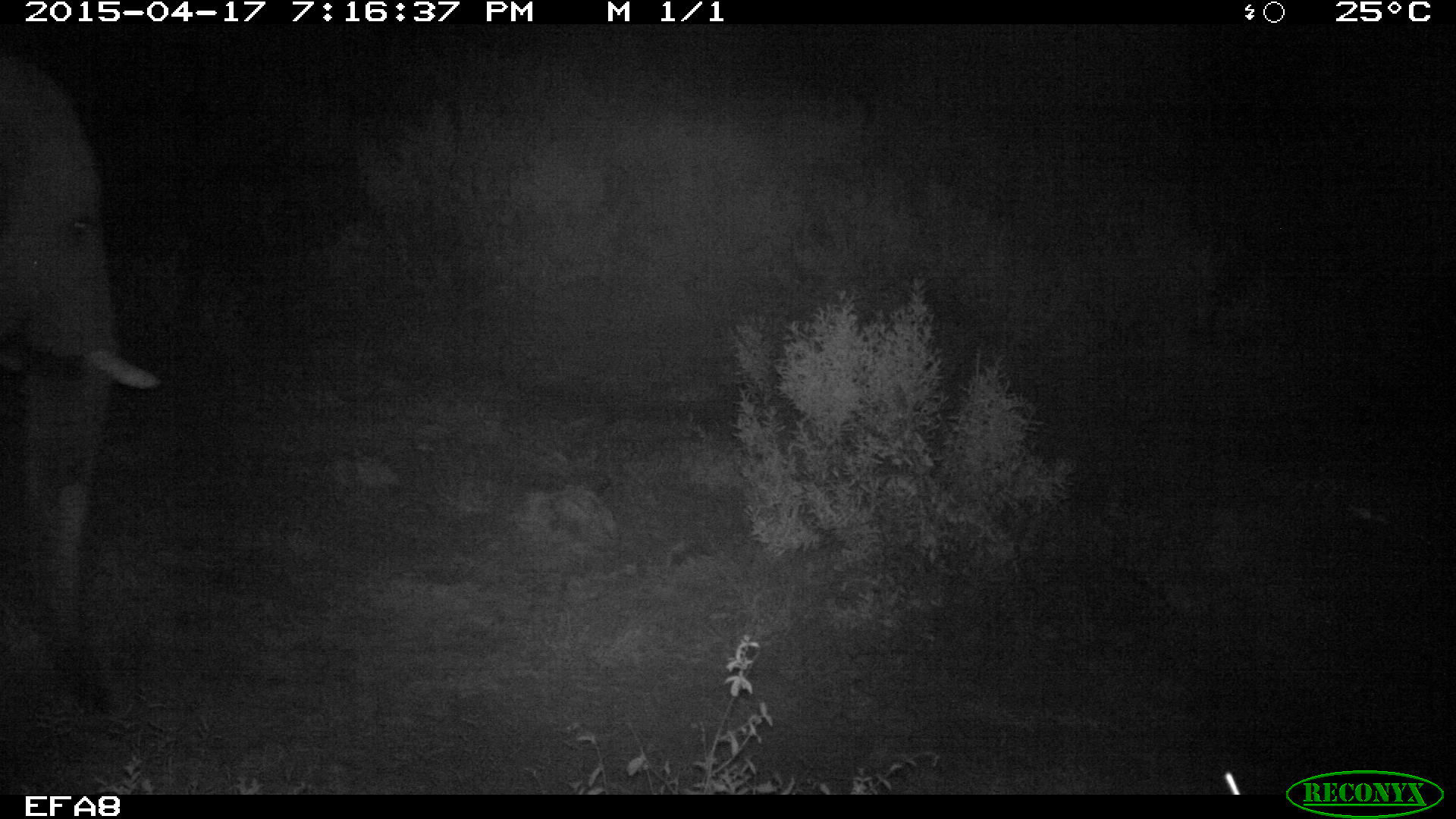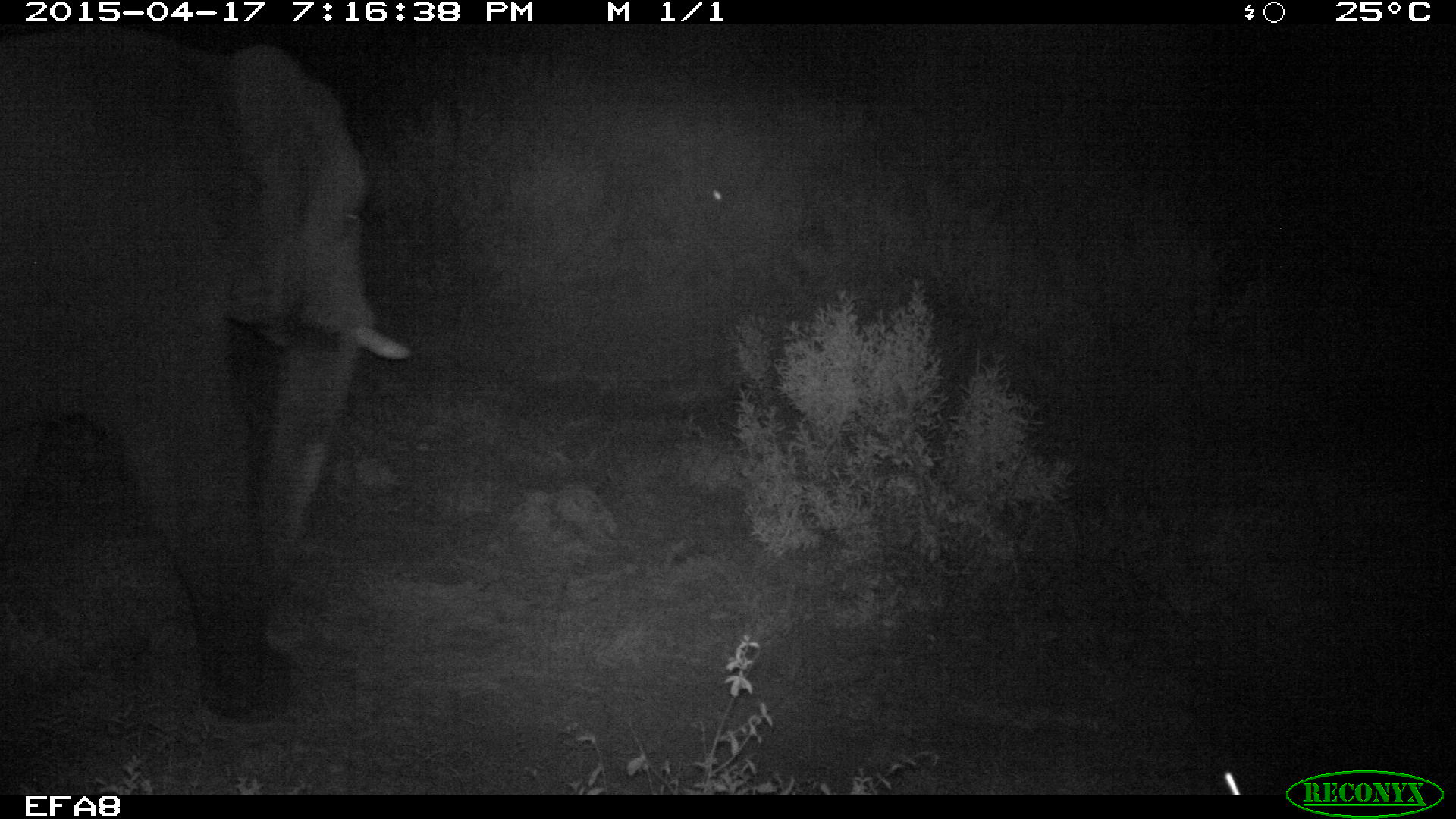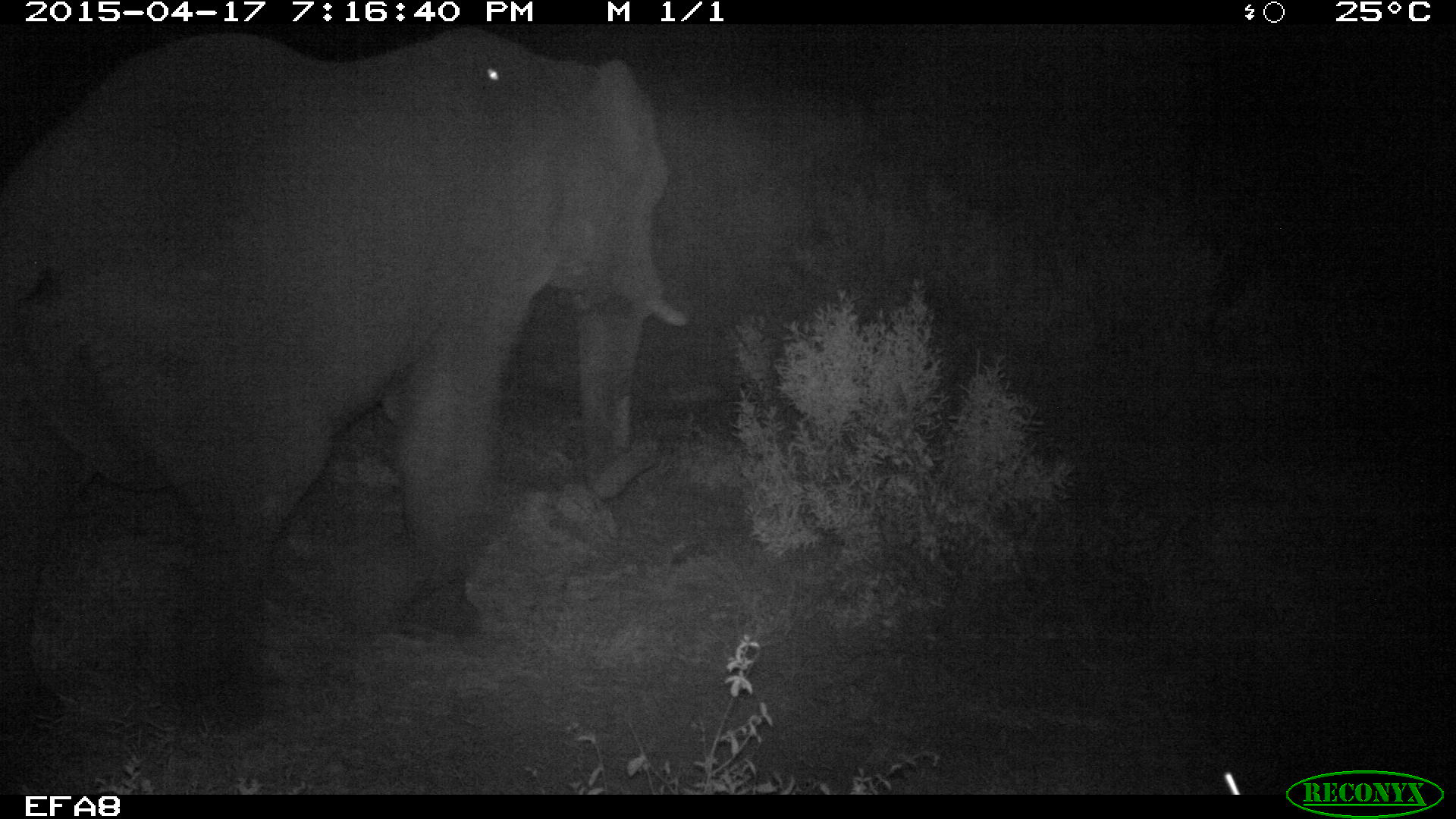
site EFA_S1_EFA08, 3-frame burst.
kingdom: Animalia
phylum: Chordata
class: Mammalia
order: Proboscidea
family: Elephantidae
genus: Loxodonta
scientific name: Loxodonta africana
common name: african bush elephant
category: elephant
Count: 1.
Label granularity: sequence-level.